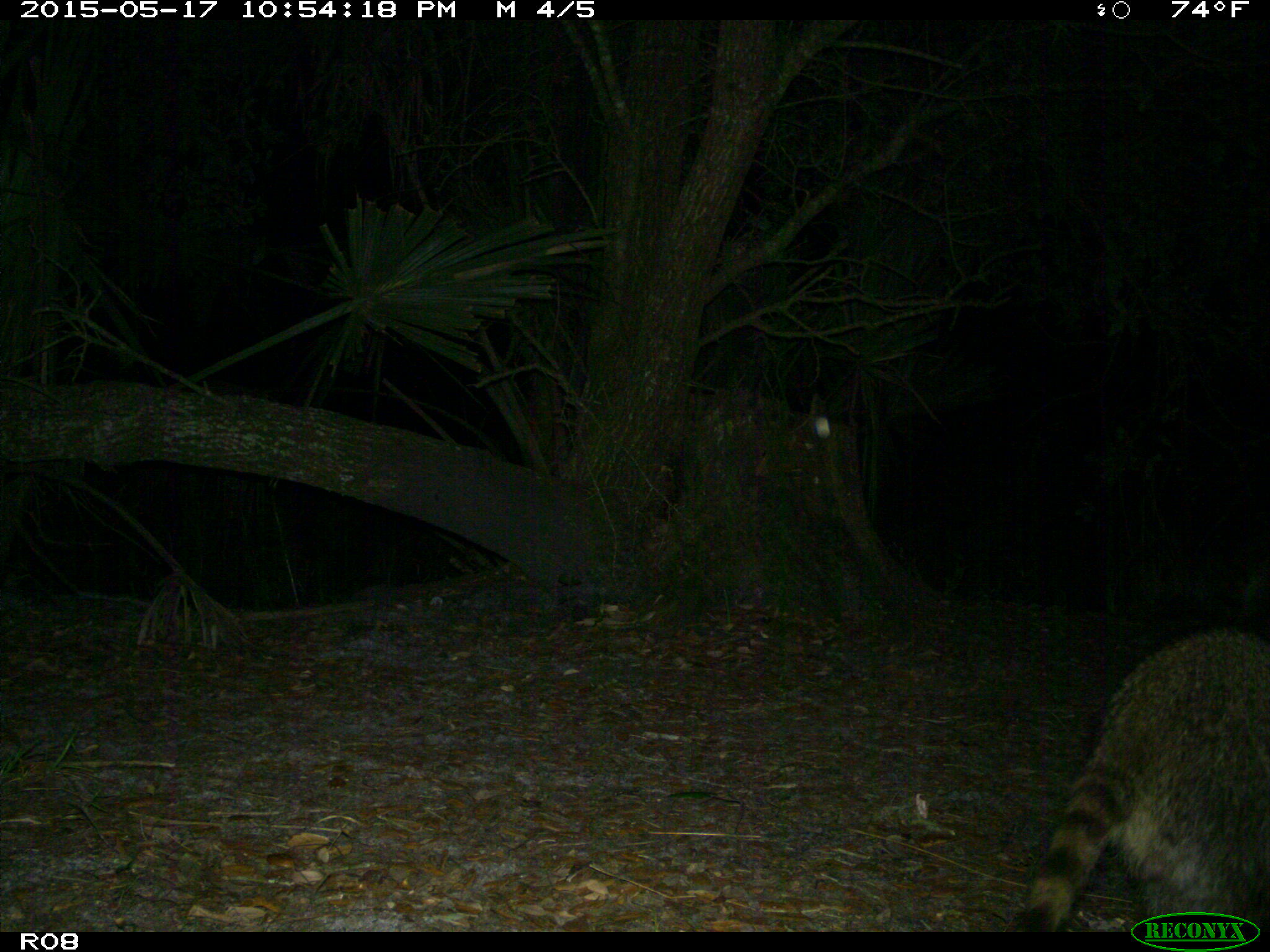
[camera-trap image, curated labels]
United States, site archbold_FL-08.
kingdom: Animalia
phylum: Chordata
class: Mammalia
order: Carnivora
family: Procyonidae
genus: Procyon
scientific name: Procyon lotor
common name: common raccoon